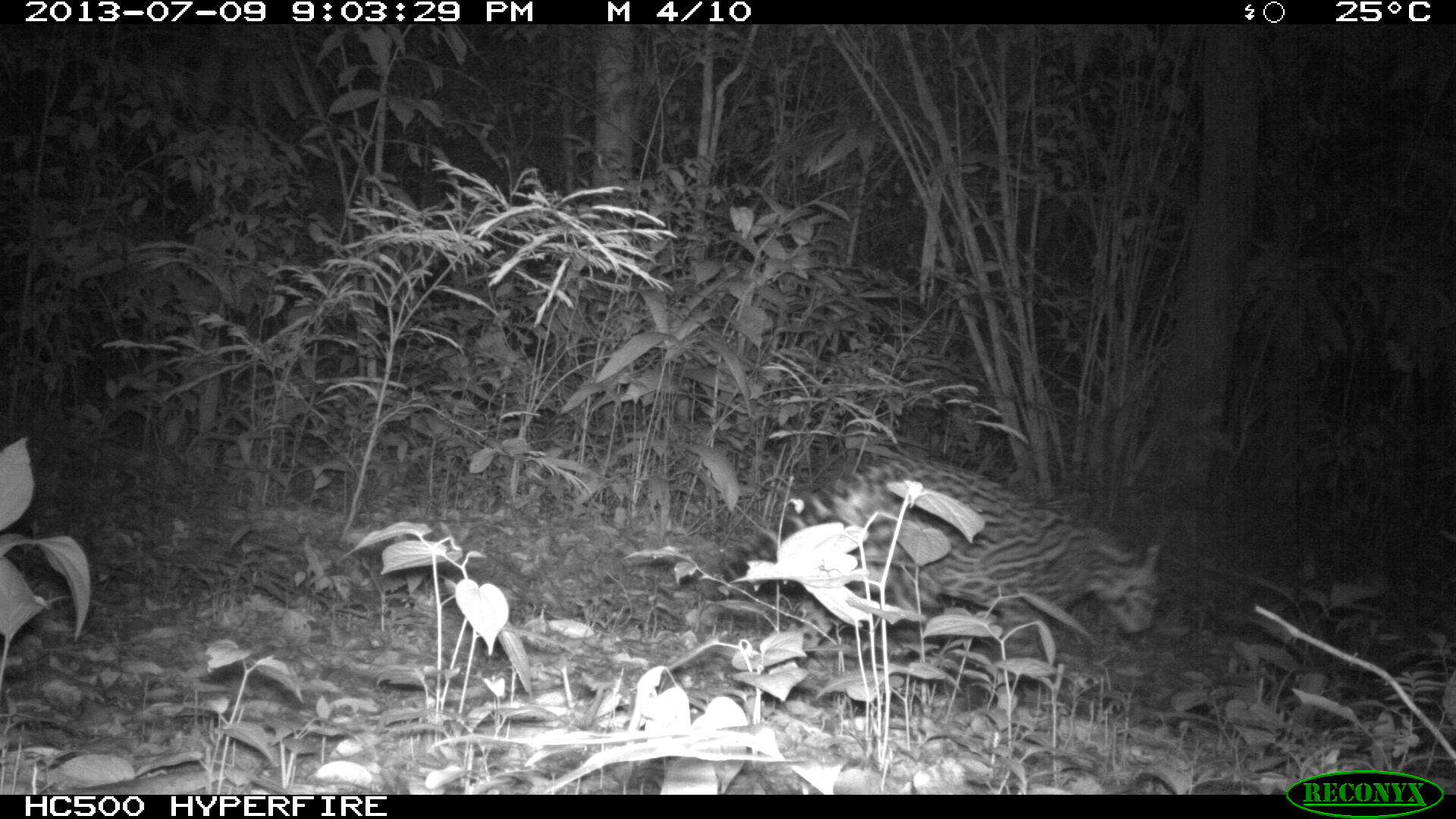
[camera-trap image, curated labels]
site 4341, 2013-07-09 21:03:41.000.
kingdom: Animalia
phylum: Chordata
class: Mammalia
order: Carnivora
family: Felidae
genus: Leopardus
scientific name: Leopardus pardalis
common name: ocelot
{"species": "Leopardus pardalis (ocelot)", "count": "1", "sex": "female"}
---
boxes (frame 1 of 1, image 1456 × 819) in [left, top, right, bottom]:
leopardus pardalis: [715, 453, 1160, 687]